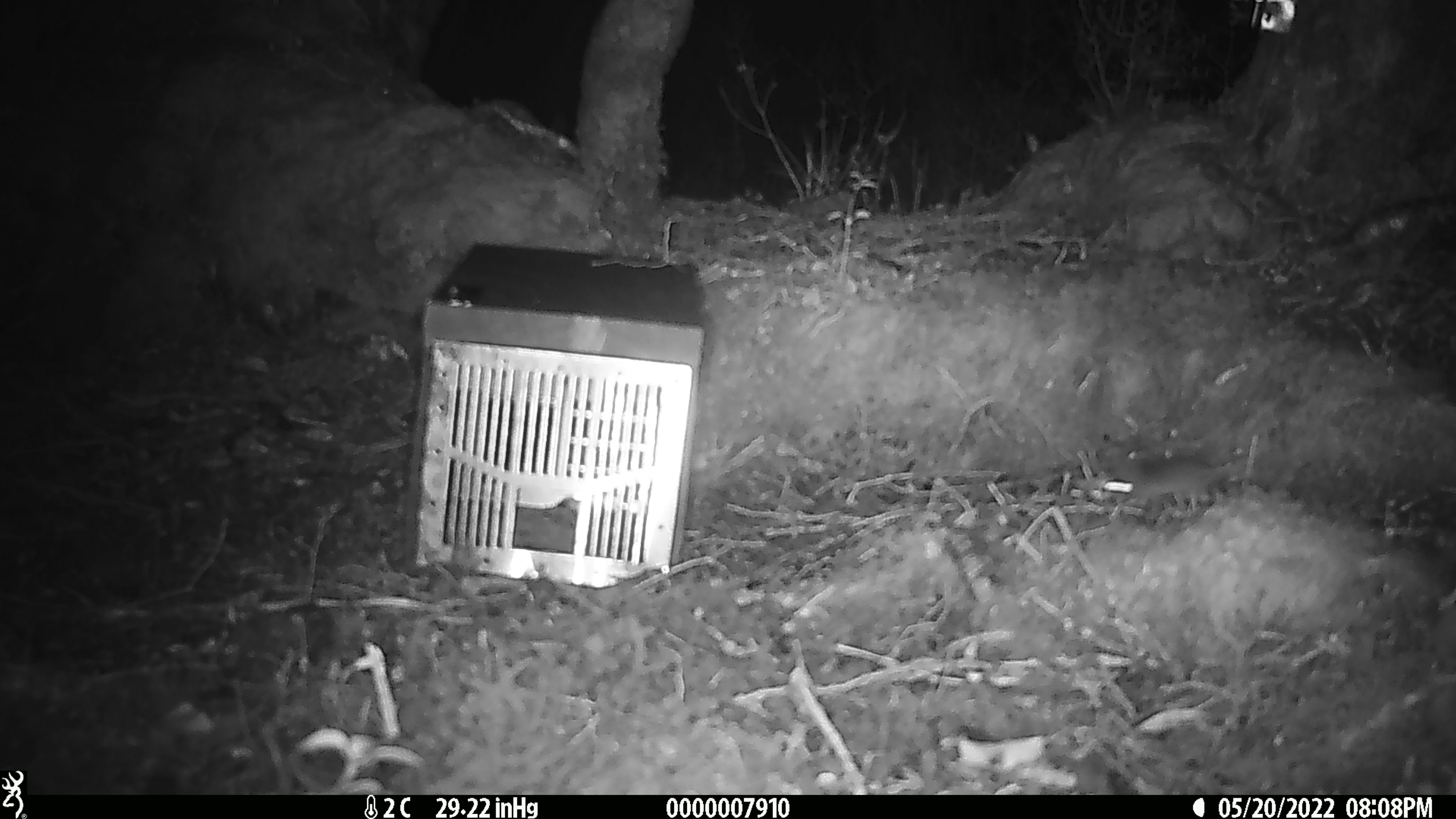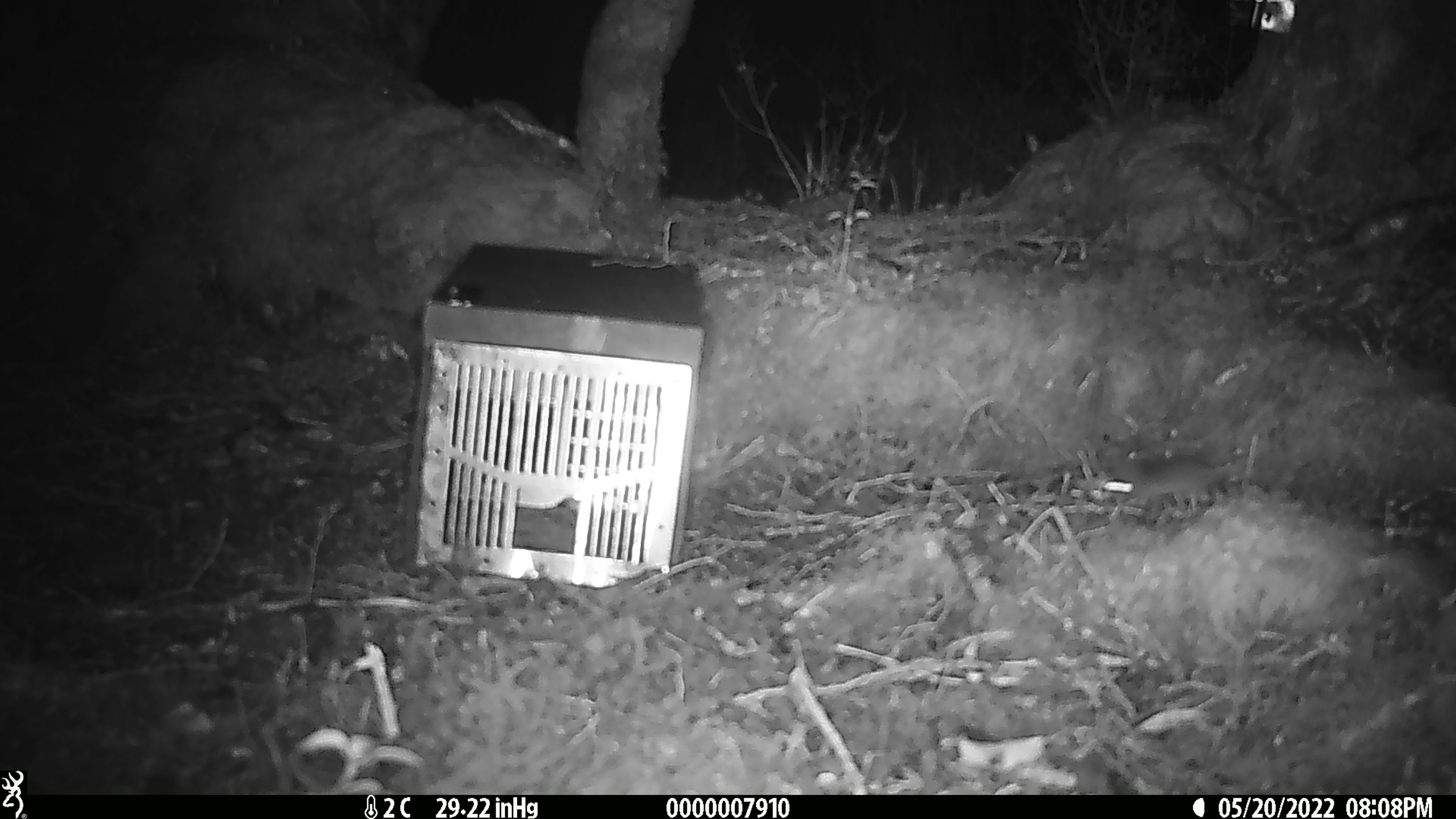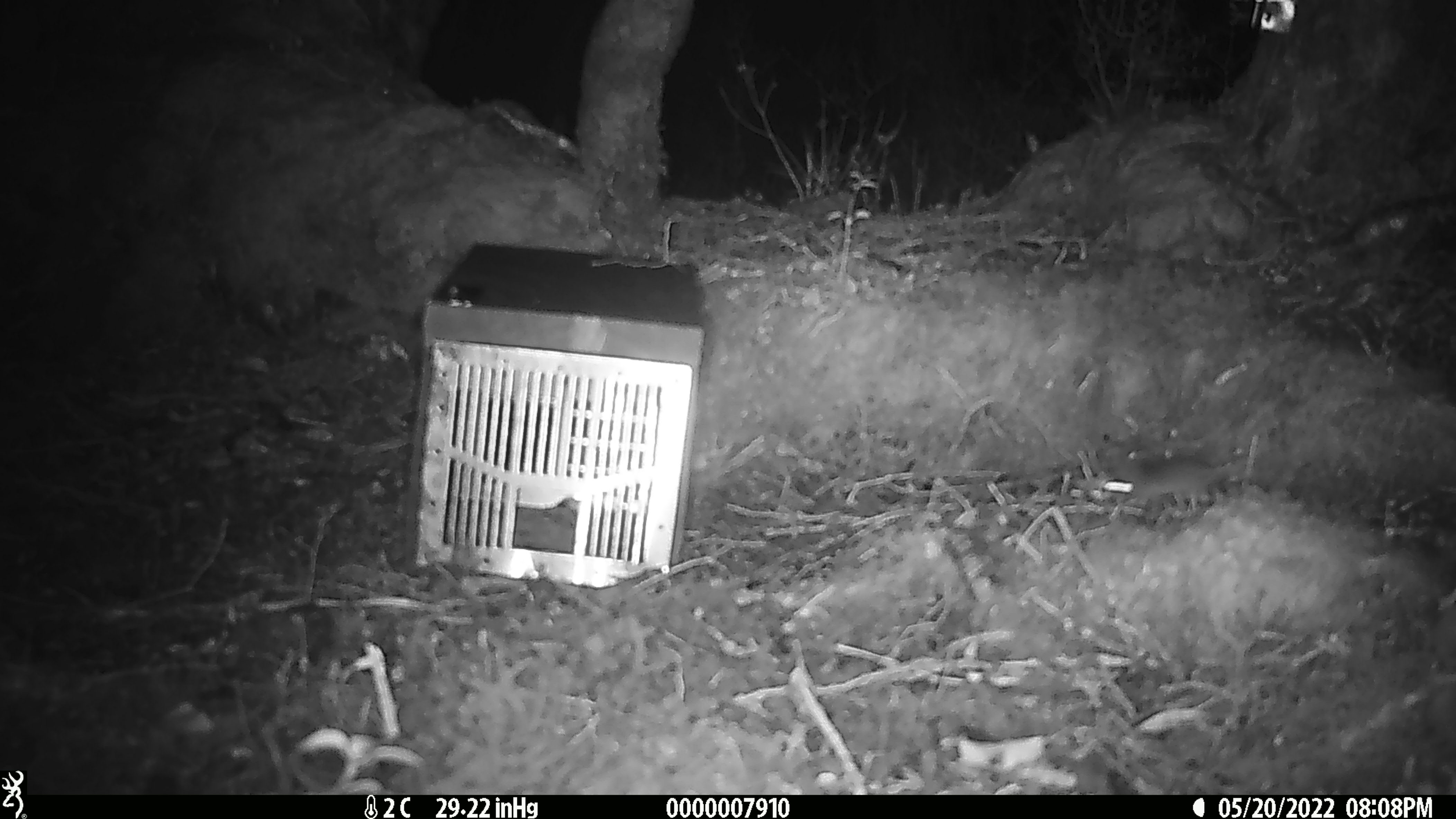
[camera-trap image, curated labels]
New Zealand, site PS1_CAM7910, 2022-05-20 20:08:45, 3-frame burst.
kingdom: Animalia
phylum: Chordata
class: Mammalia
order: Rodentia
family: Muridae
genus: Mus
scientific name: Mus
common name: mouse